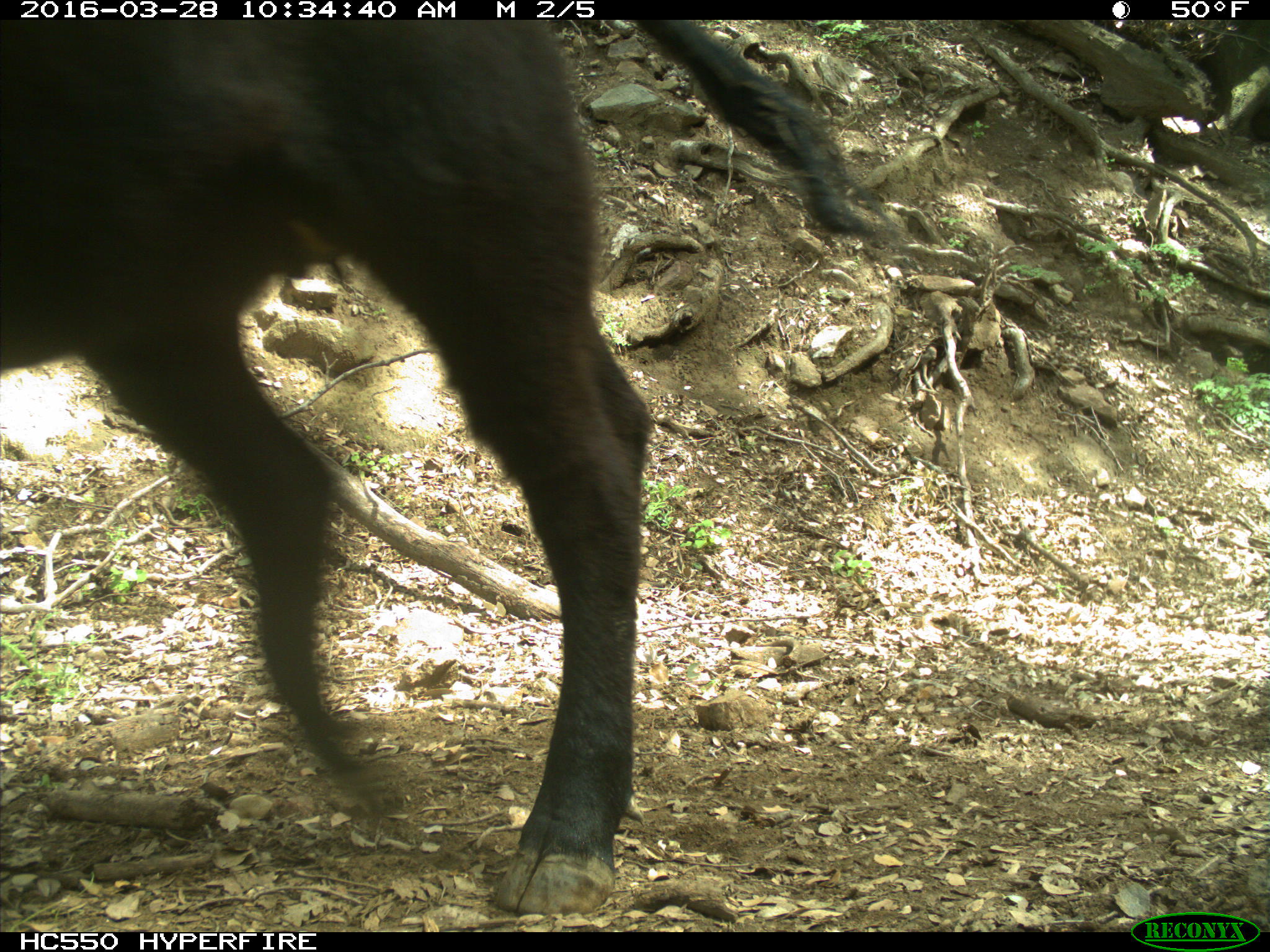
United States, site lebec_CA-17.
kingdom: Animalia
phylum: Chordata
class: Mammalia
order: Artiodactyla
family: Bovidae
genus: Bos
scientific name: Bos taurus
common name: domestic cow